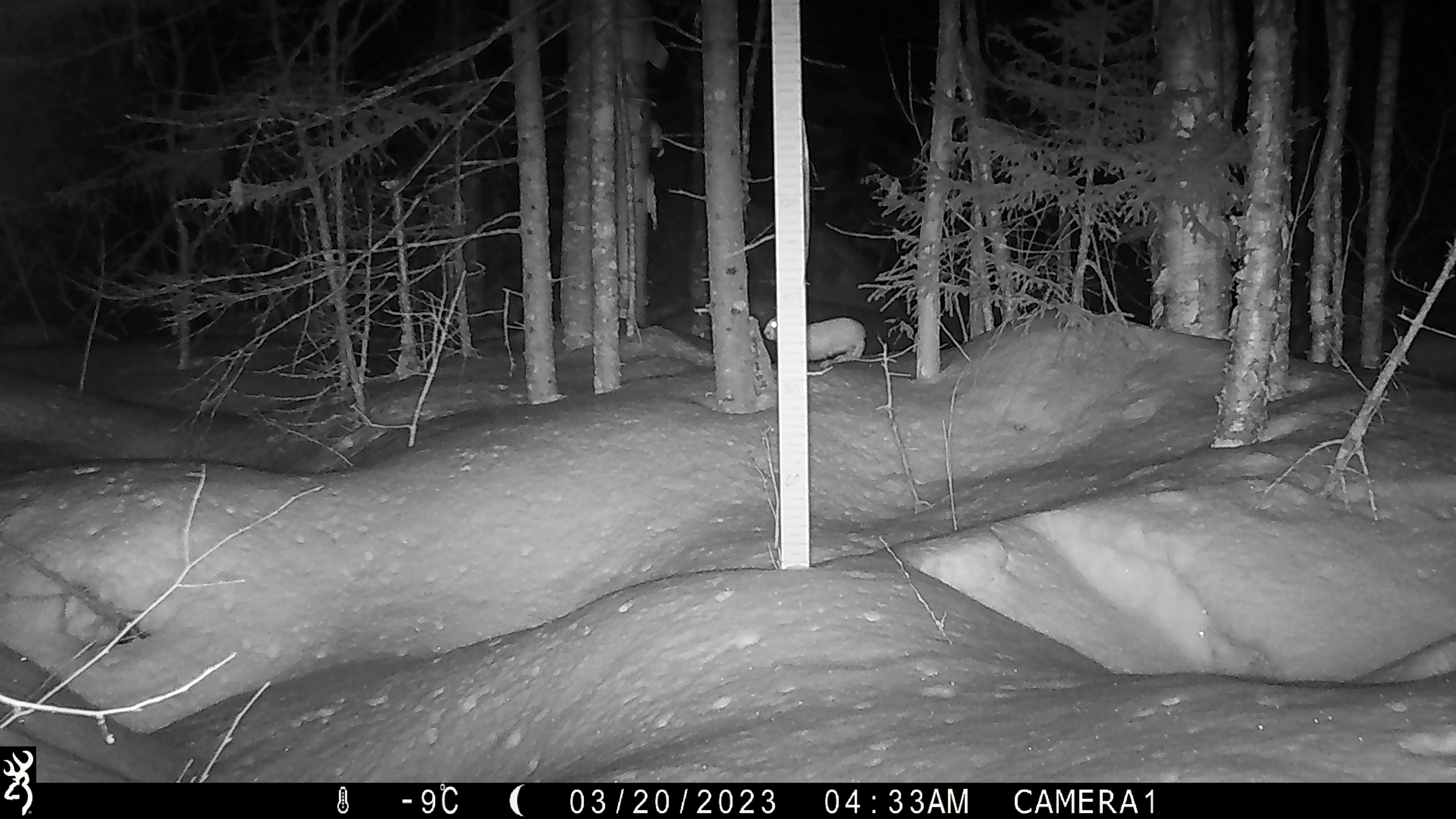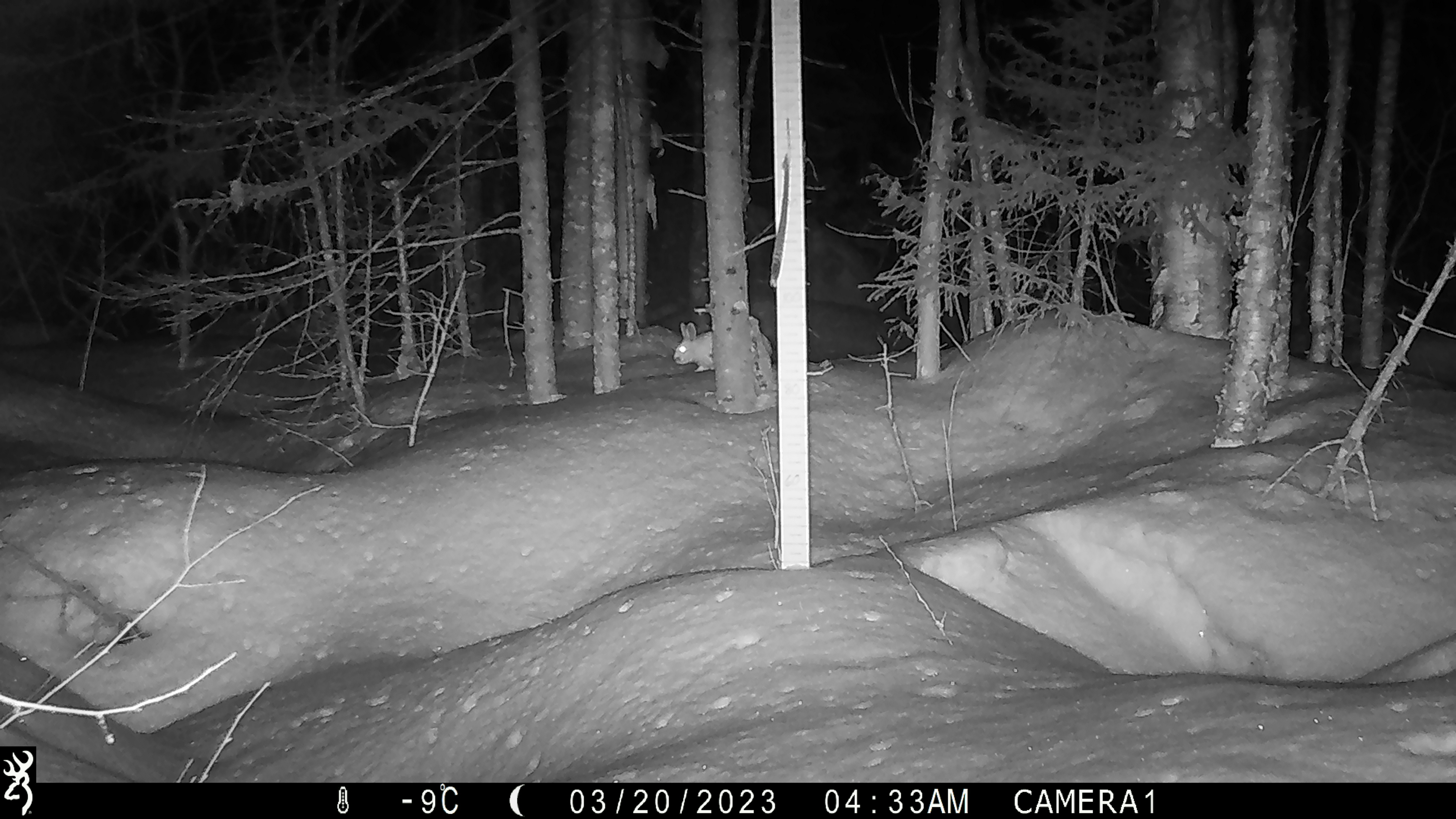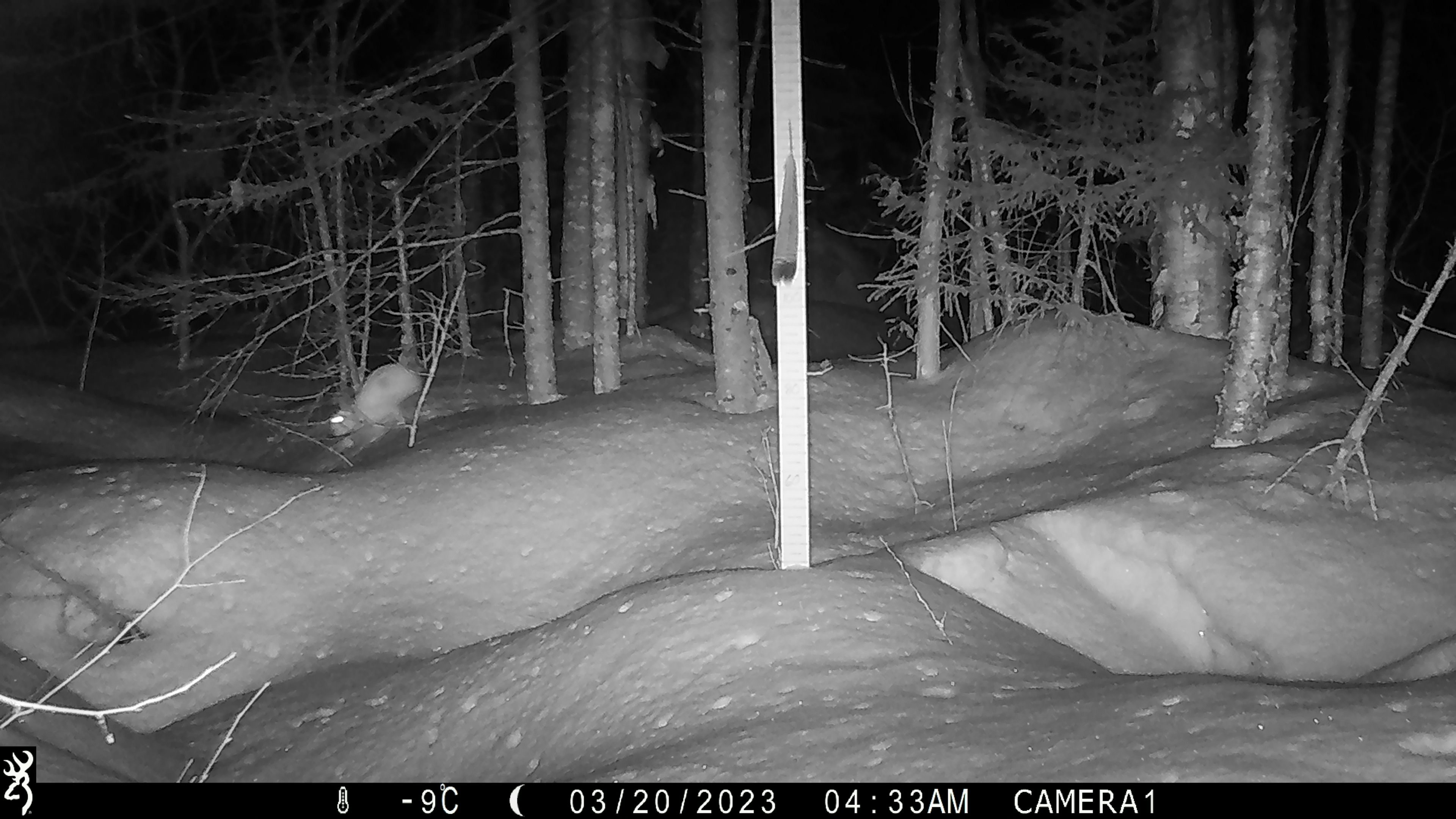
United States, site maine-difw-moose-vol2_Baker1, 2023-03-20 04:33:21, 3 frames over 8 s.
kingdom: Animalia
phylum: Chordata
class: Mammalia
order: Lagomorpha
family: Leporidae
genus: Lepus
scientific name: Lepus americanus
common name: snowshoe hare